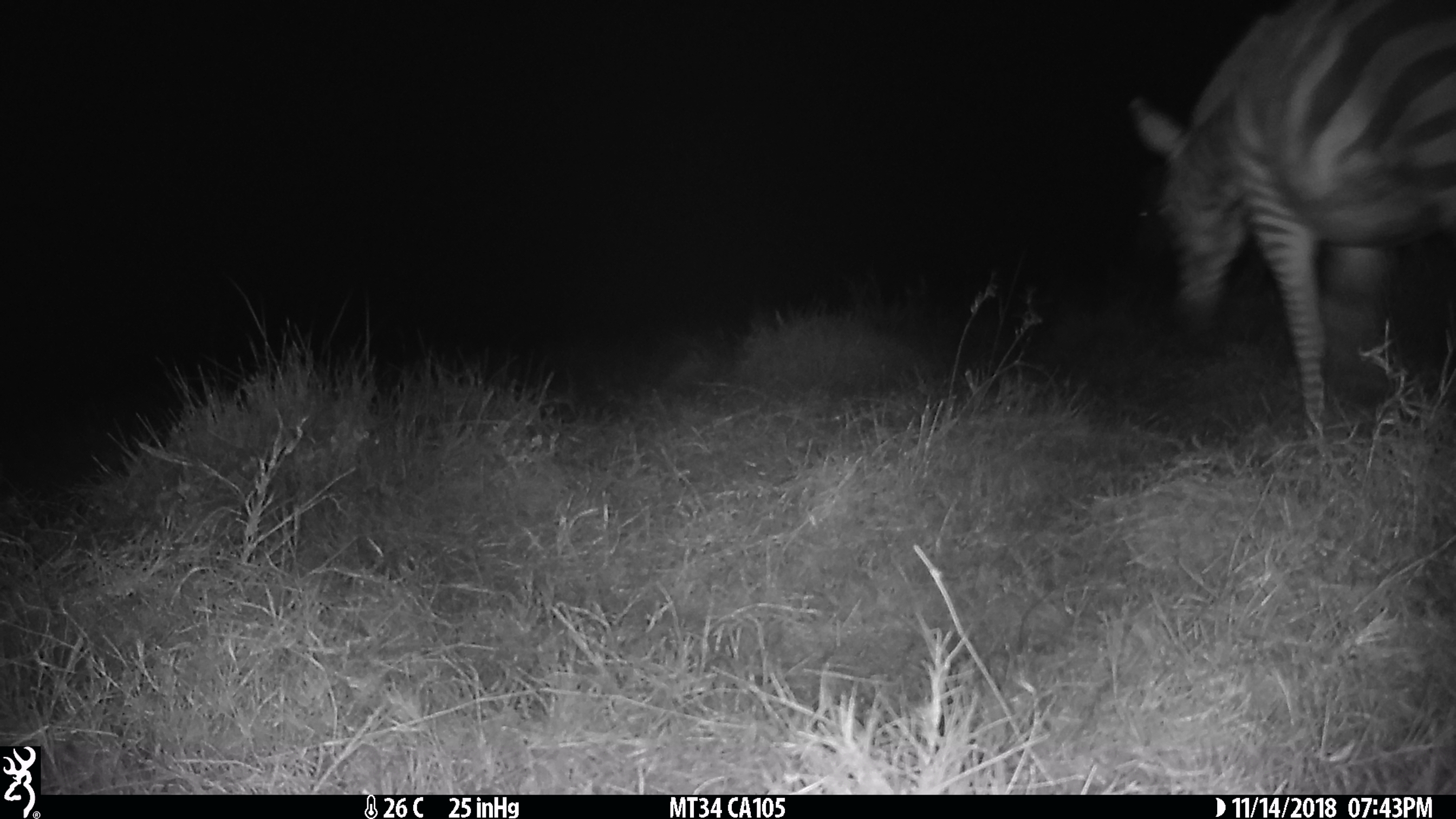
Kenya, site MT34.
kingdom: Animalia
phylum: Chordata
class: Mammalia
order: Perissodactyla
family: Equidae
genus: Equus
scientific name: Equus quagga burchellii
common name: burchell's zebra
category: zebra